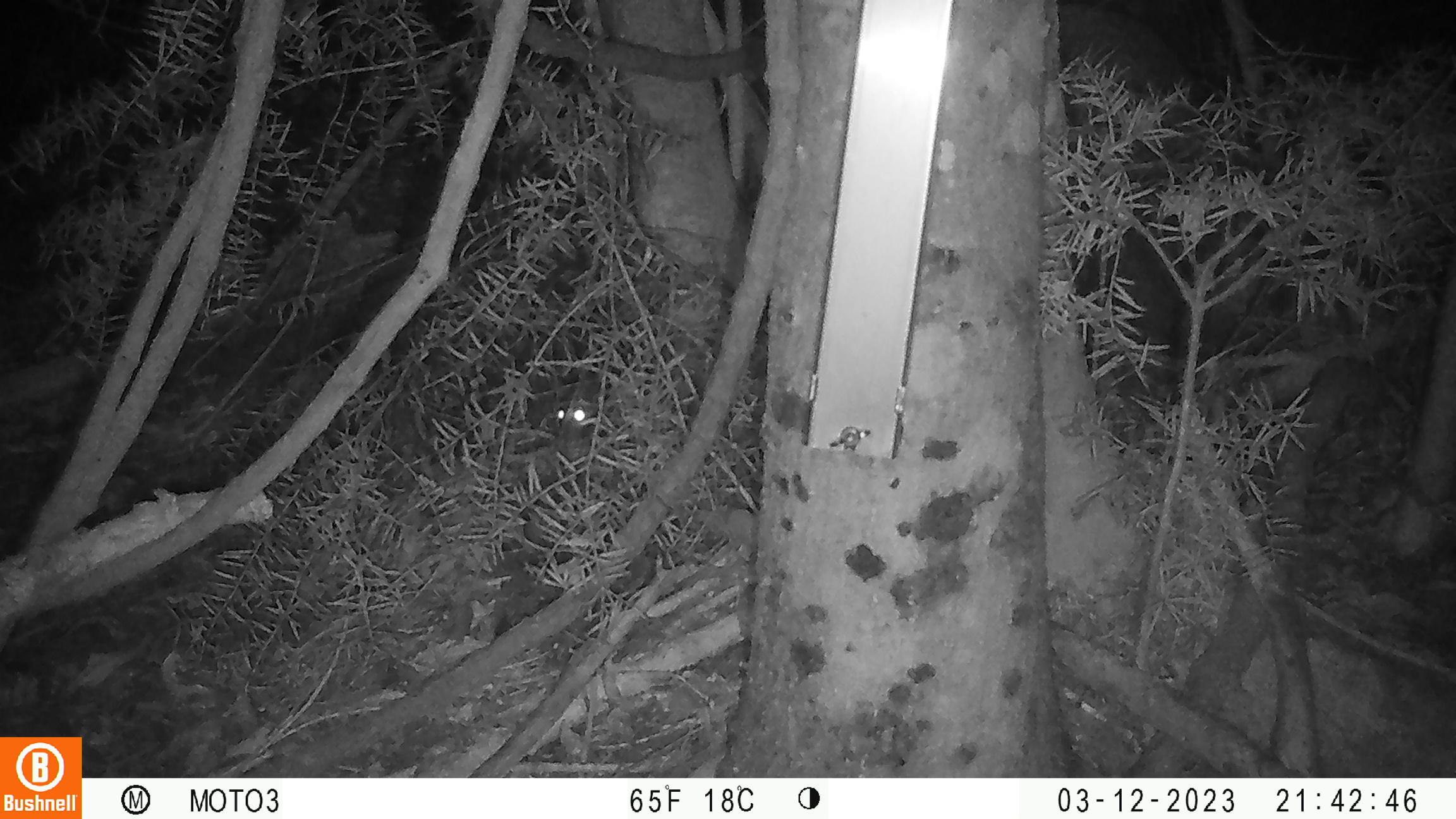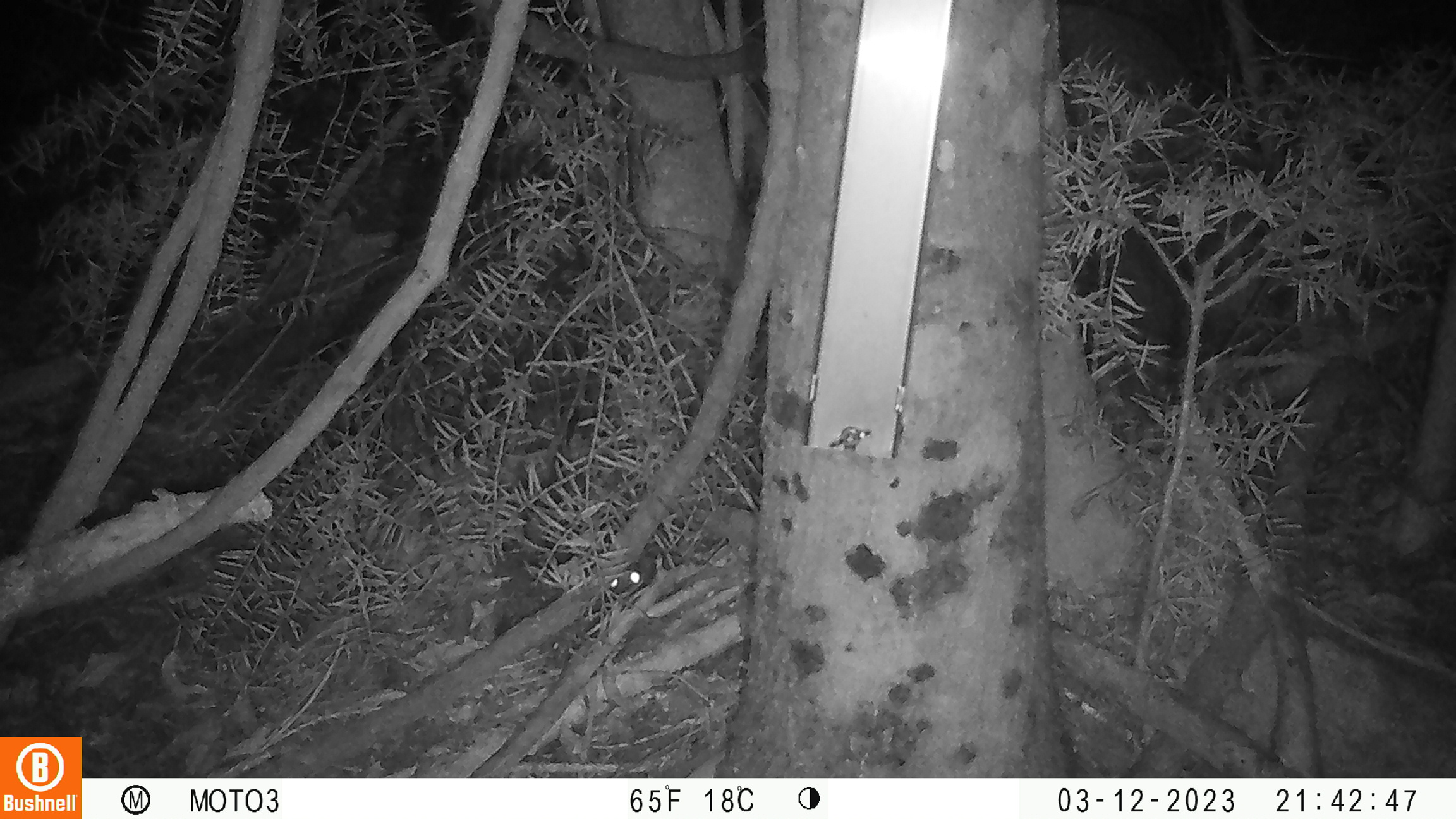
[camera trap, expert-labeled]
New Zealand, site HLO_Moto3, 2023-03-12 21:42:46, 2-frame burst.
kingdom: Animalia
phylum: Chordata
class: Mammalia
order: Rodentia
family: Muridae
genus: Rattus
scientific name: Rattus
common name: rat